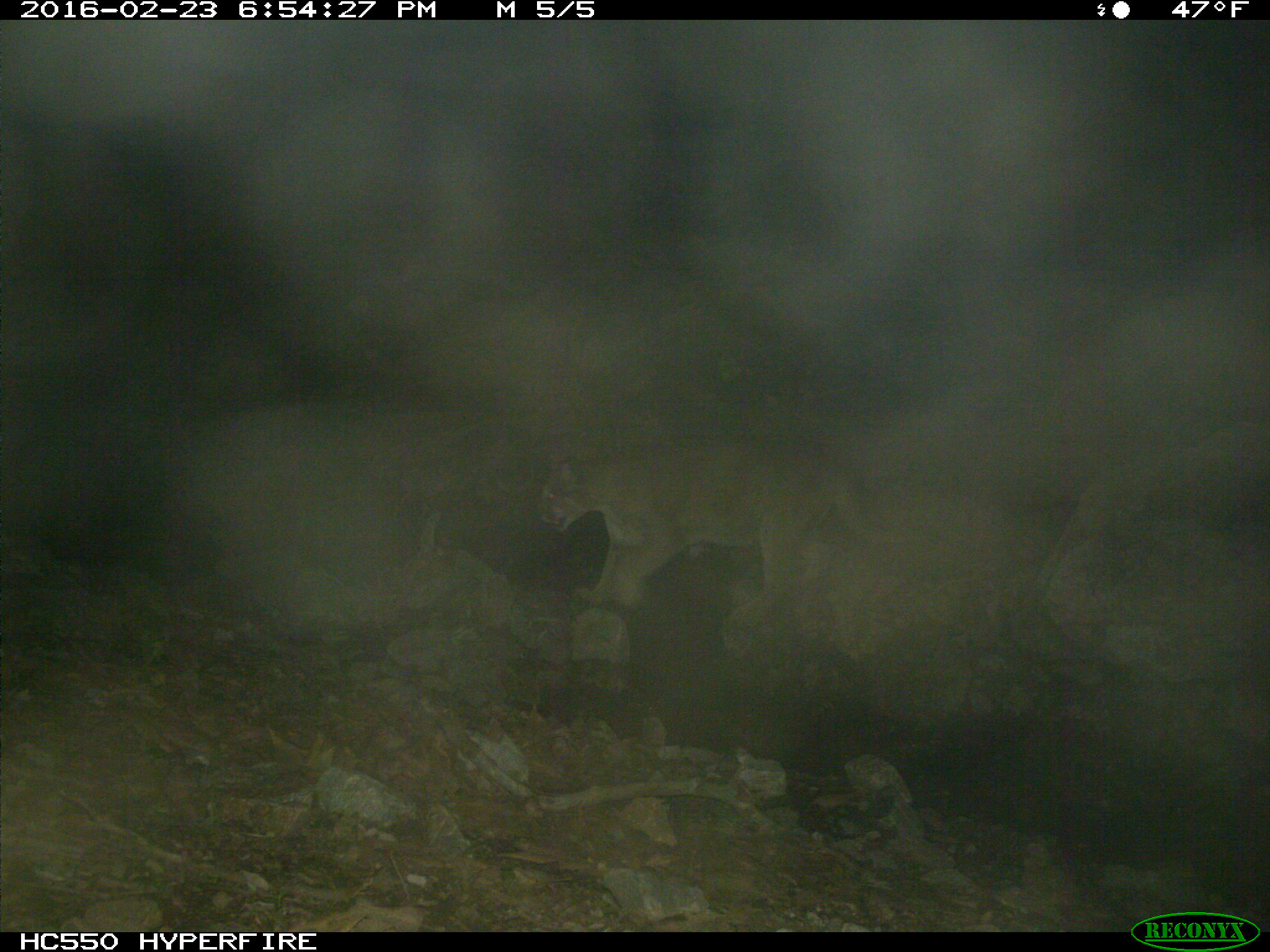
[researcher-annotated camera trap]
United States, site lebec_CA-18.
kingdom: Animalia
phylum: Chordata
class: Mammalia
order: Carnivora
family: Felidae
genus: Puma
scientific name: Puma concolor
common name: mountain lion